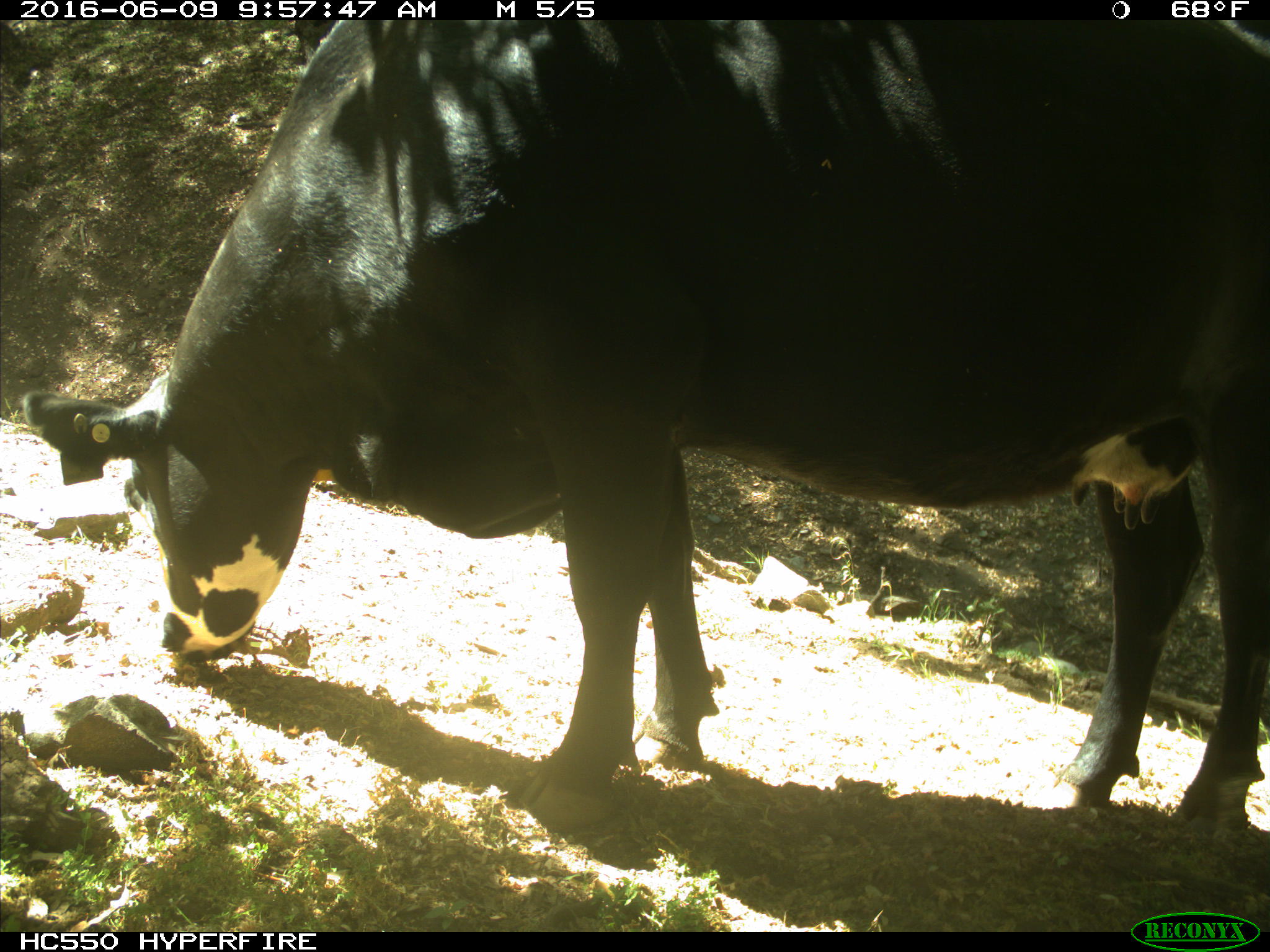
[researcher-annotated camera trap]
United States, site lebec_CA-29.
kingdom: Animalia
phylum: Chordata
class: Mammalia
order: Artiodactyla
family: Bovidae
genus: Bos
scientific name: Bos taurus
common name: domestic cow